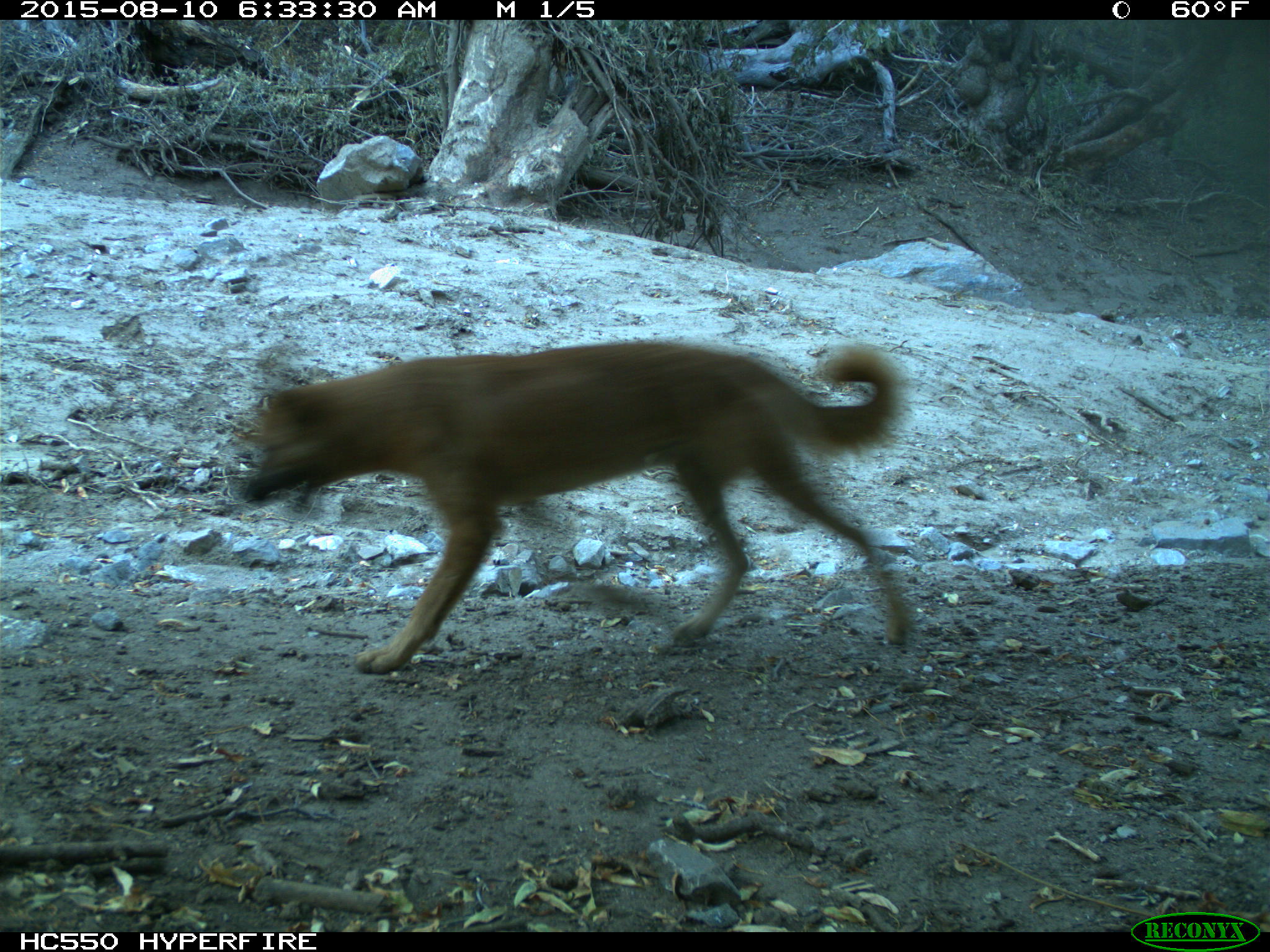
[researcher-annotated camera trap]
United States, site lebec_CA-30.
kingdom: Animalia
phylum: Chordata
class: Mammalia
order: Carnivora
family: Canidae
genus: Canis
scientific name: Canis familiaris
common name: domestic dog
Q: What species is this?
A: Canis familiaris (domestic dog).